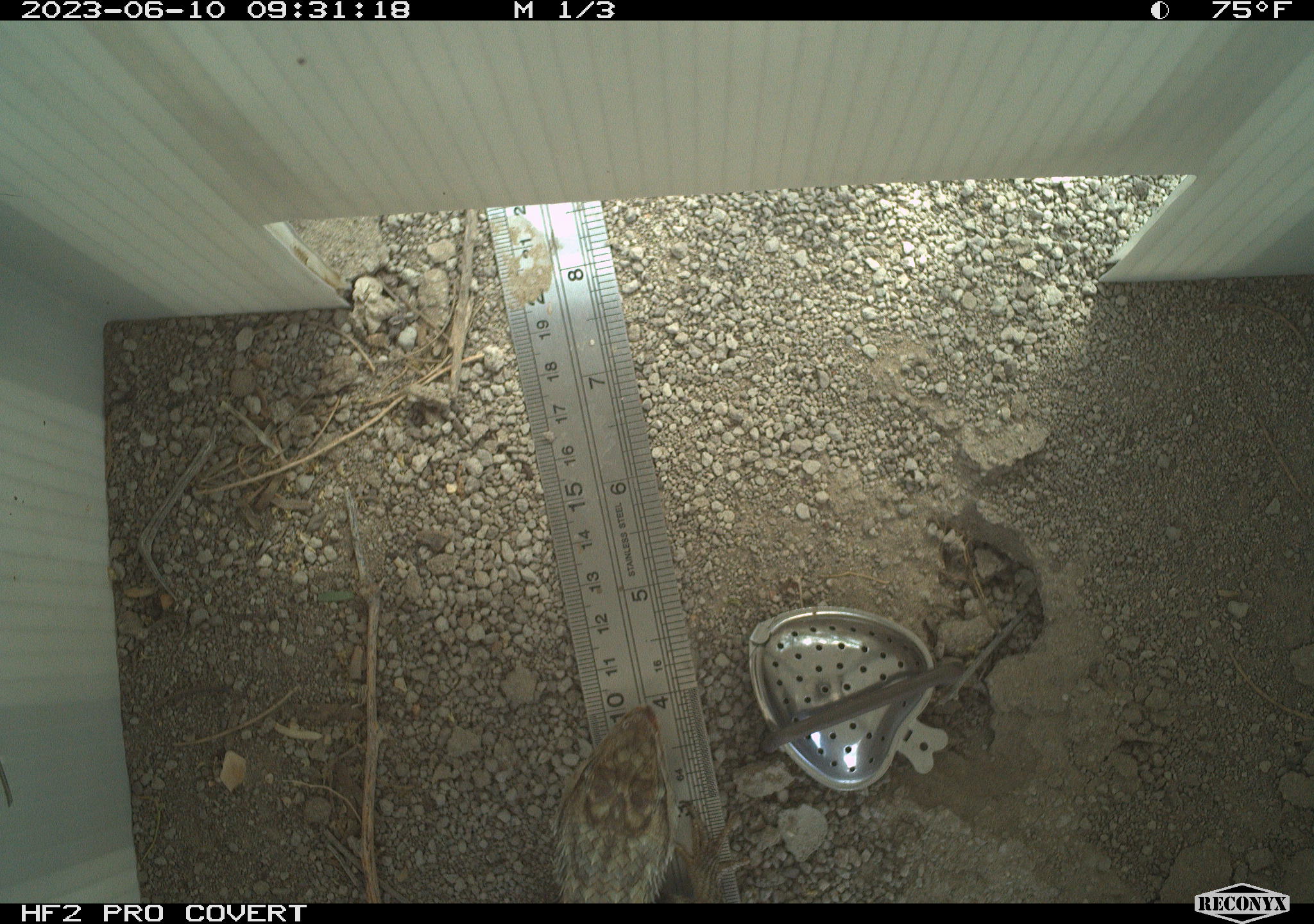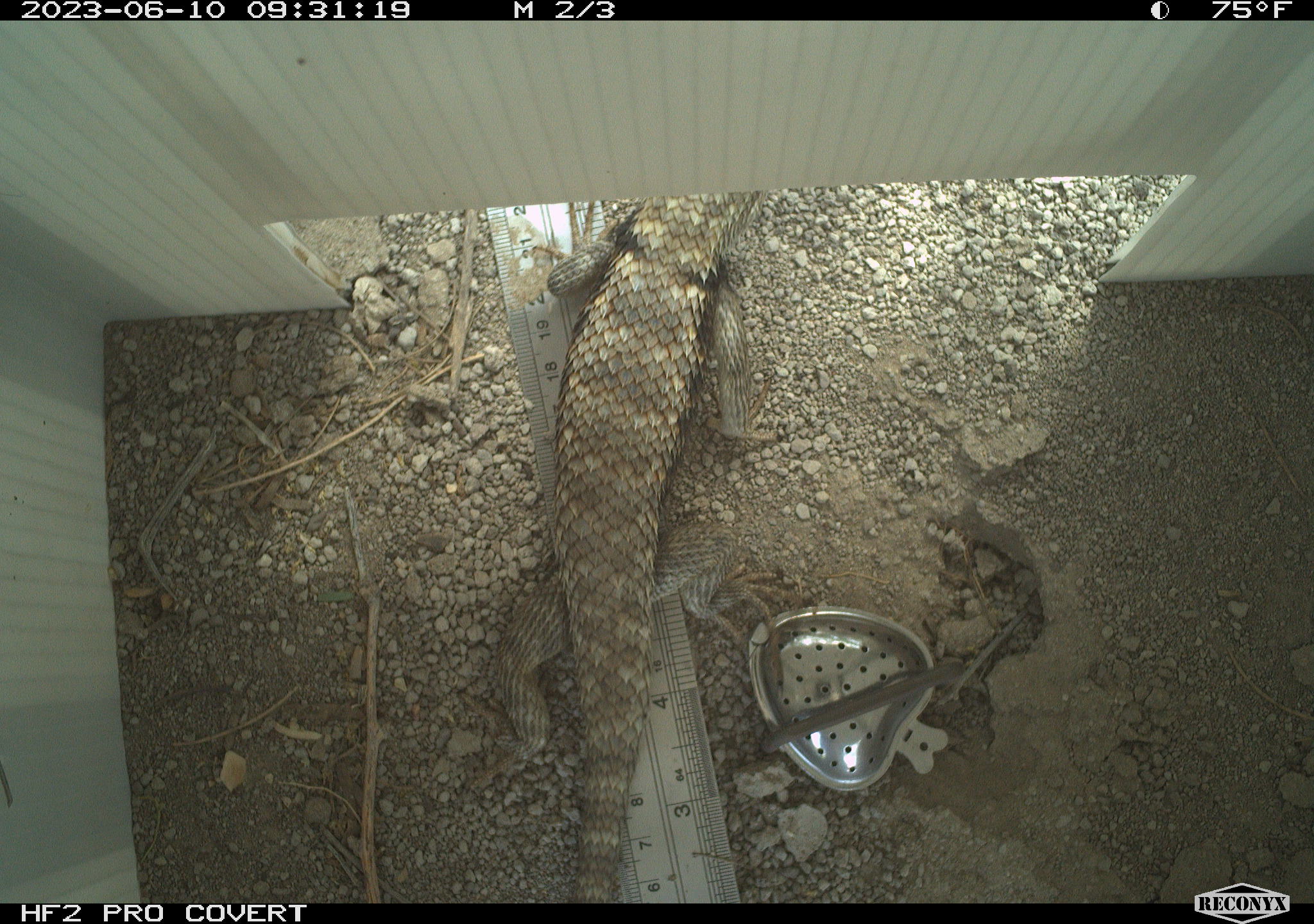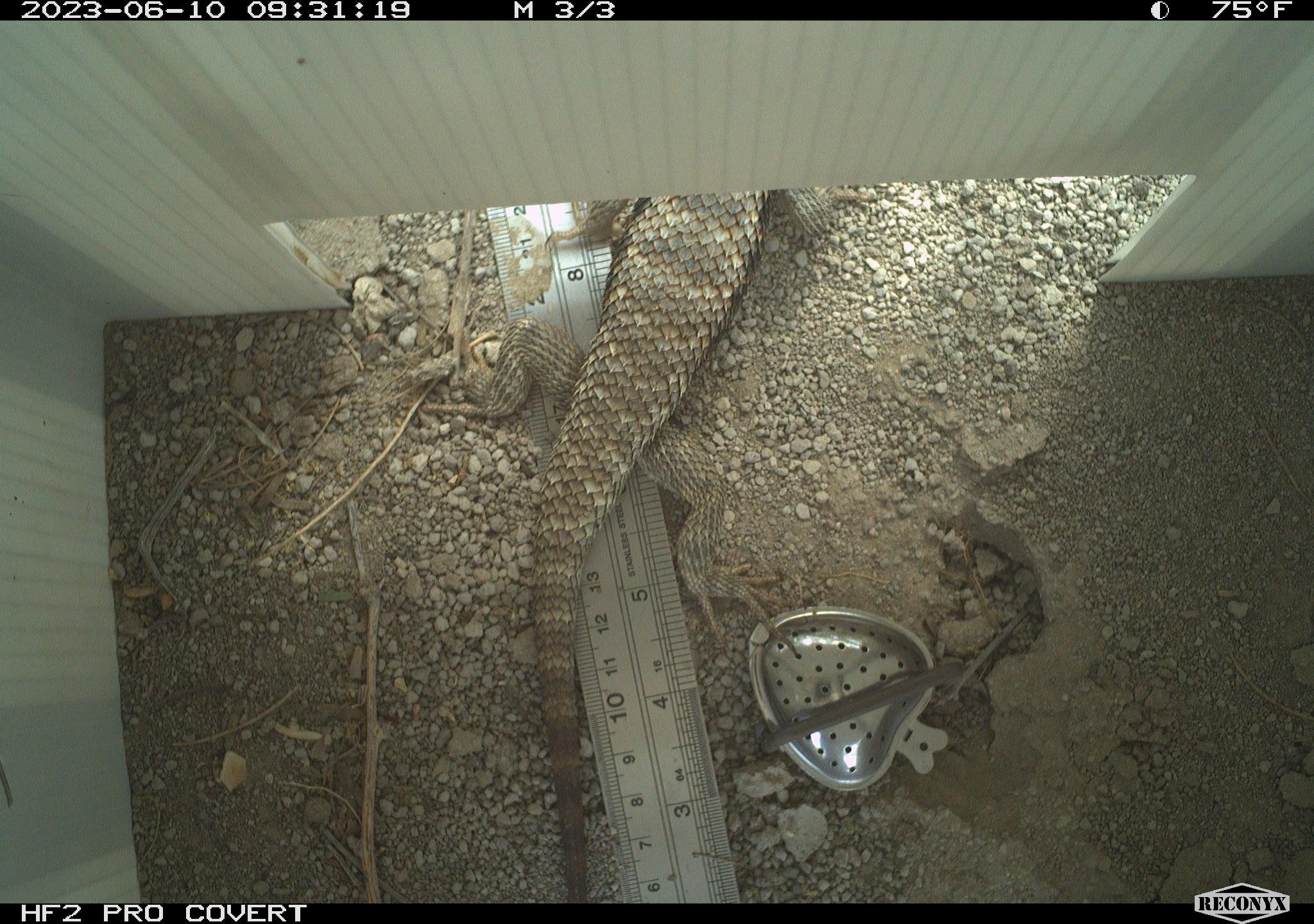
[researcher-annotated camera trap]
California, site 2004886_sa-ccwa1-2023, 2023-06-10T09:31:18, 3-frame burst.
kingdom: Animalia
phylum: Chordata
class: Reptilia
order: Squamata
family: Phrynosomatidae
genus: Sceloporus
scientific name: Sceloporus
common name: spiny lizards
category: sceloporus species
Sceloporus species (spiny lizards) (Sceloporus).